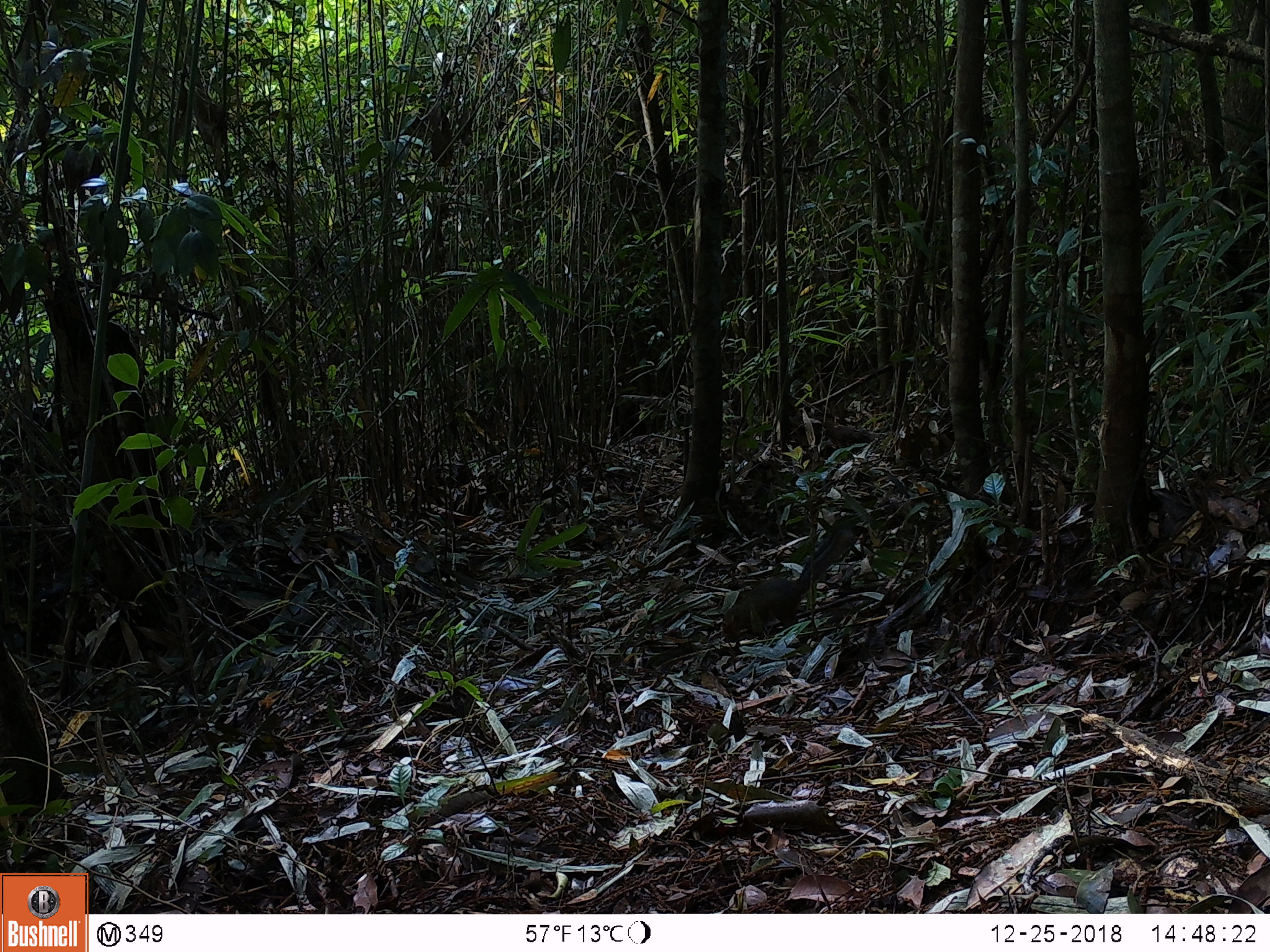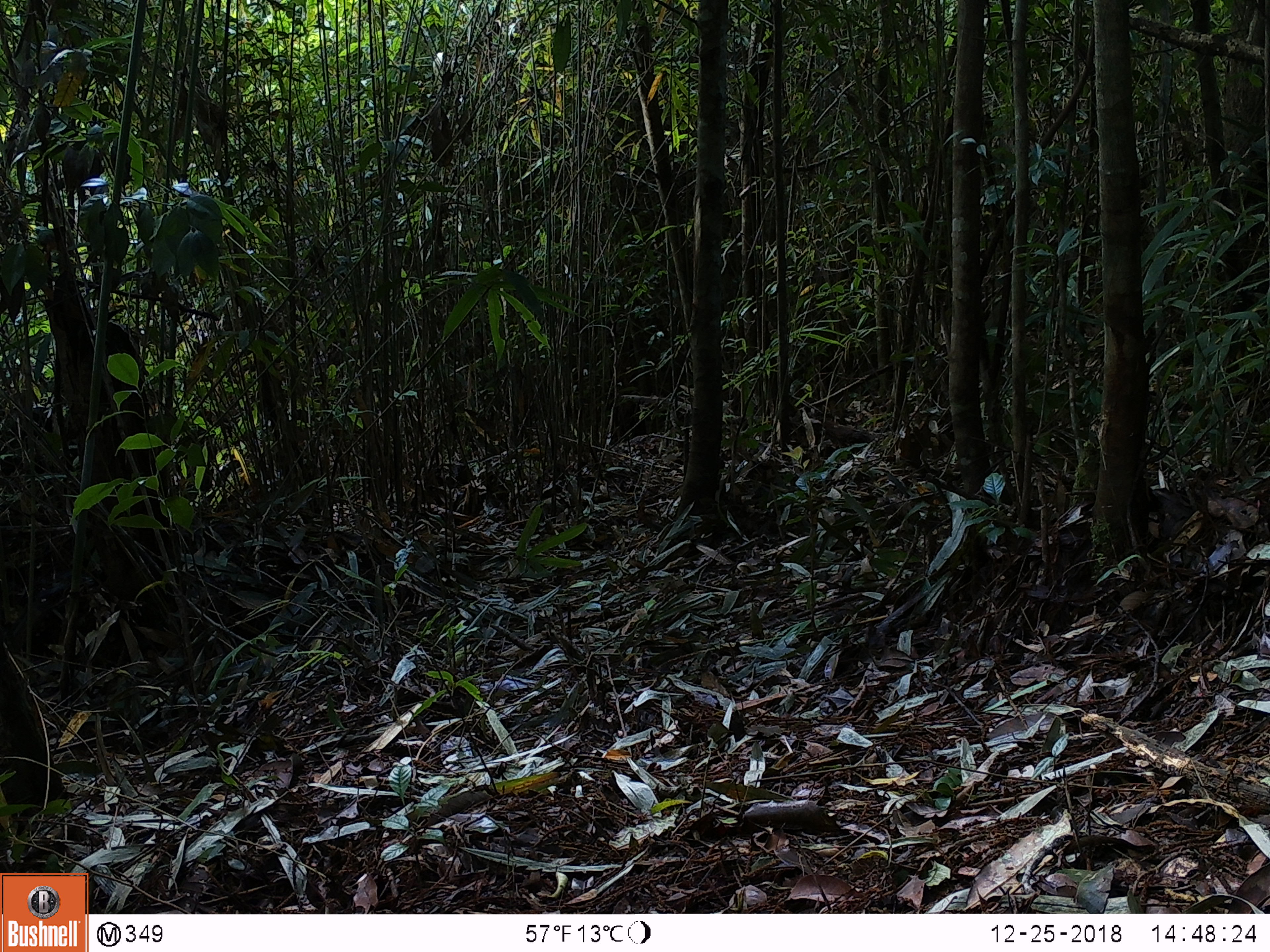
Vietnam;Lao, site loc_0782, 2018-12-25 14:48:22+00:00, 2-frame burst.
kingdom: Animalia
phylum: Chordata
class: Mammalia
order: Rodentia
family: Sciuridae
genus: Dremomys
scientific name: Dremomys rufigenis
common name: red-cheeked squirrel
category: red cheeked squirrel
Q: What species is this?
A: Red cheeked squirrel (red-cheeked squirrel) (Dremomys rufigenis).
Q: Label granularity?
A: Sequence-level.